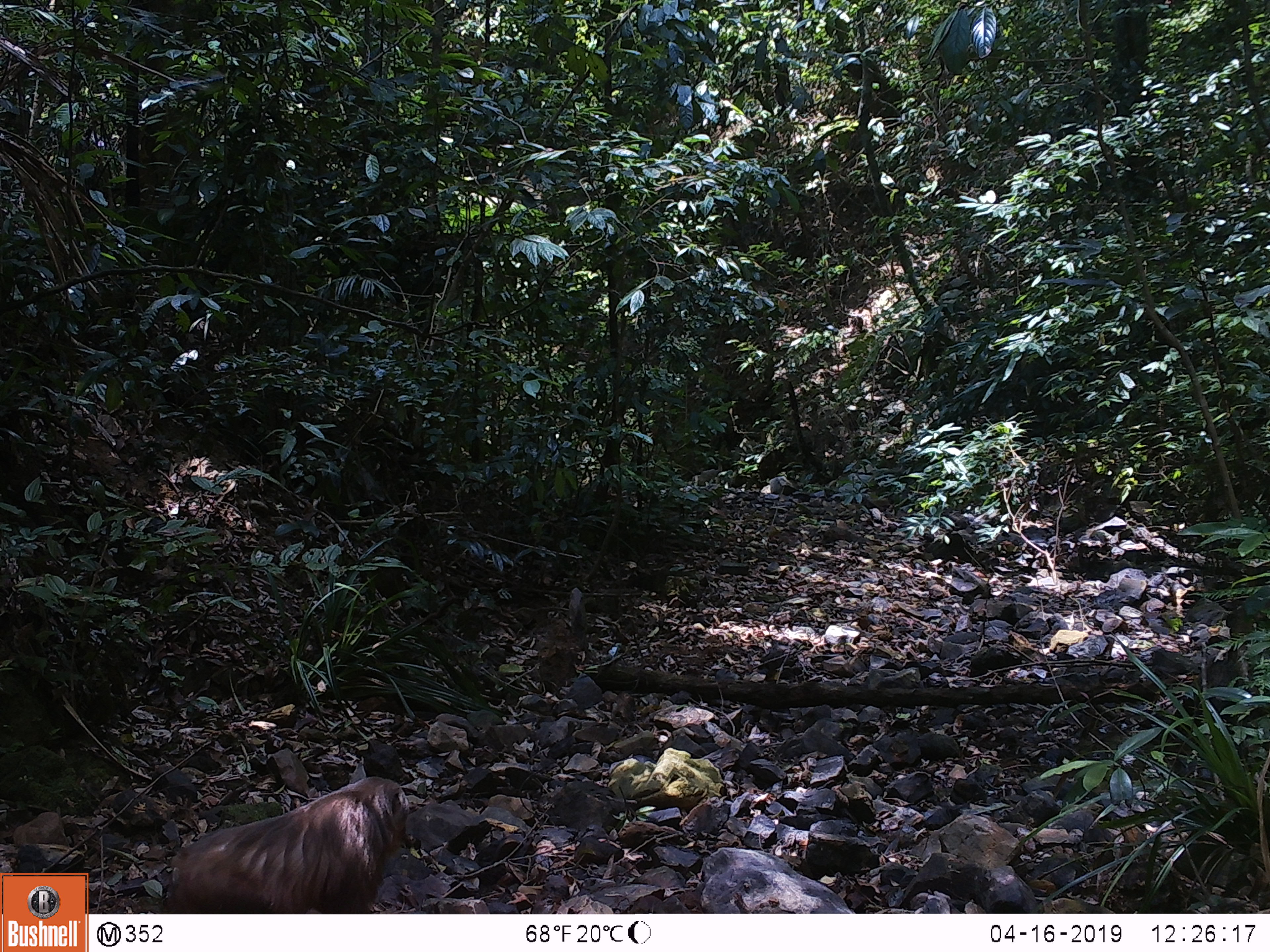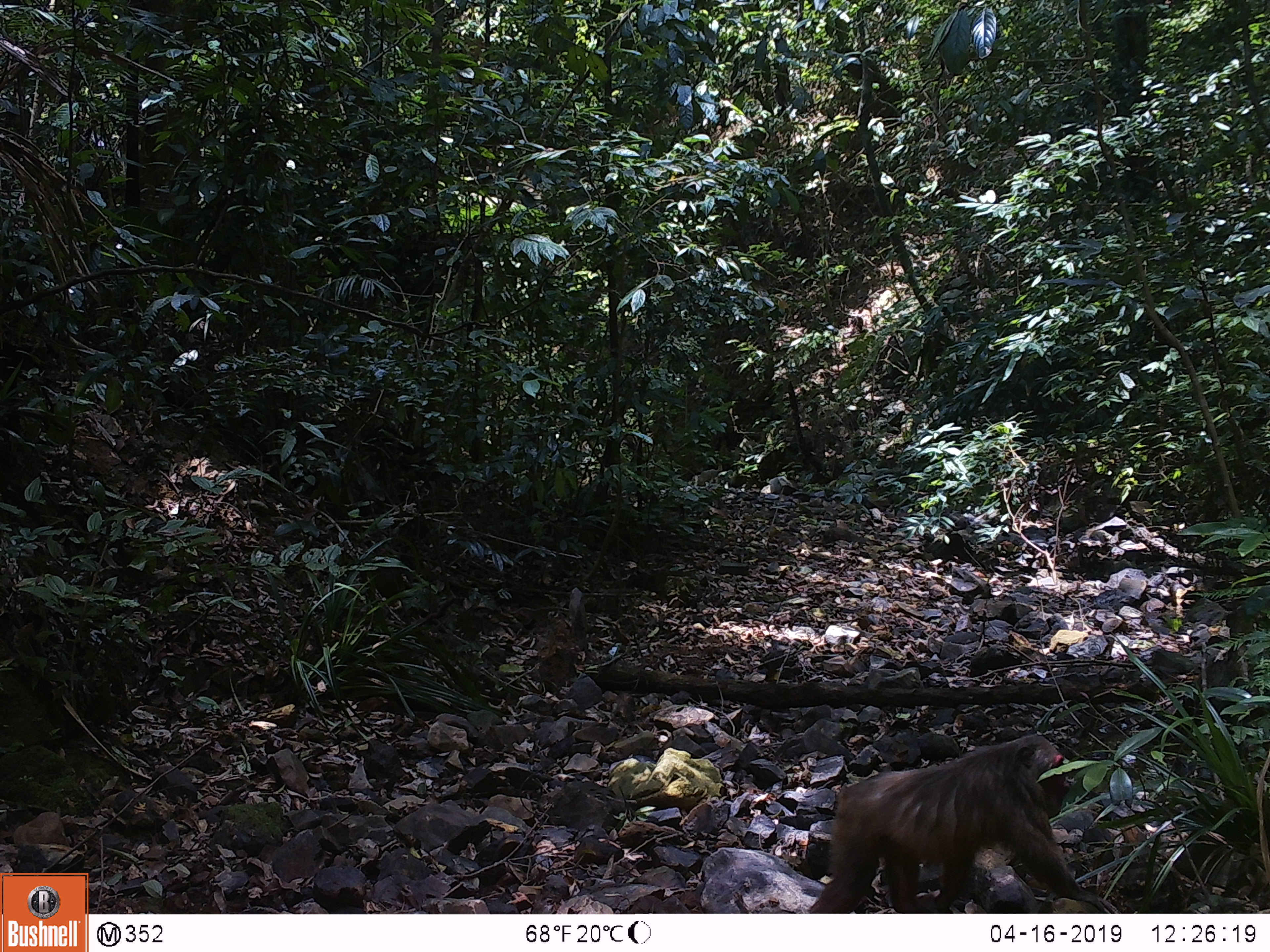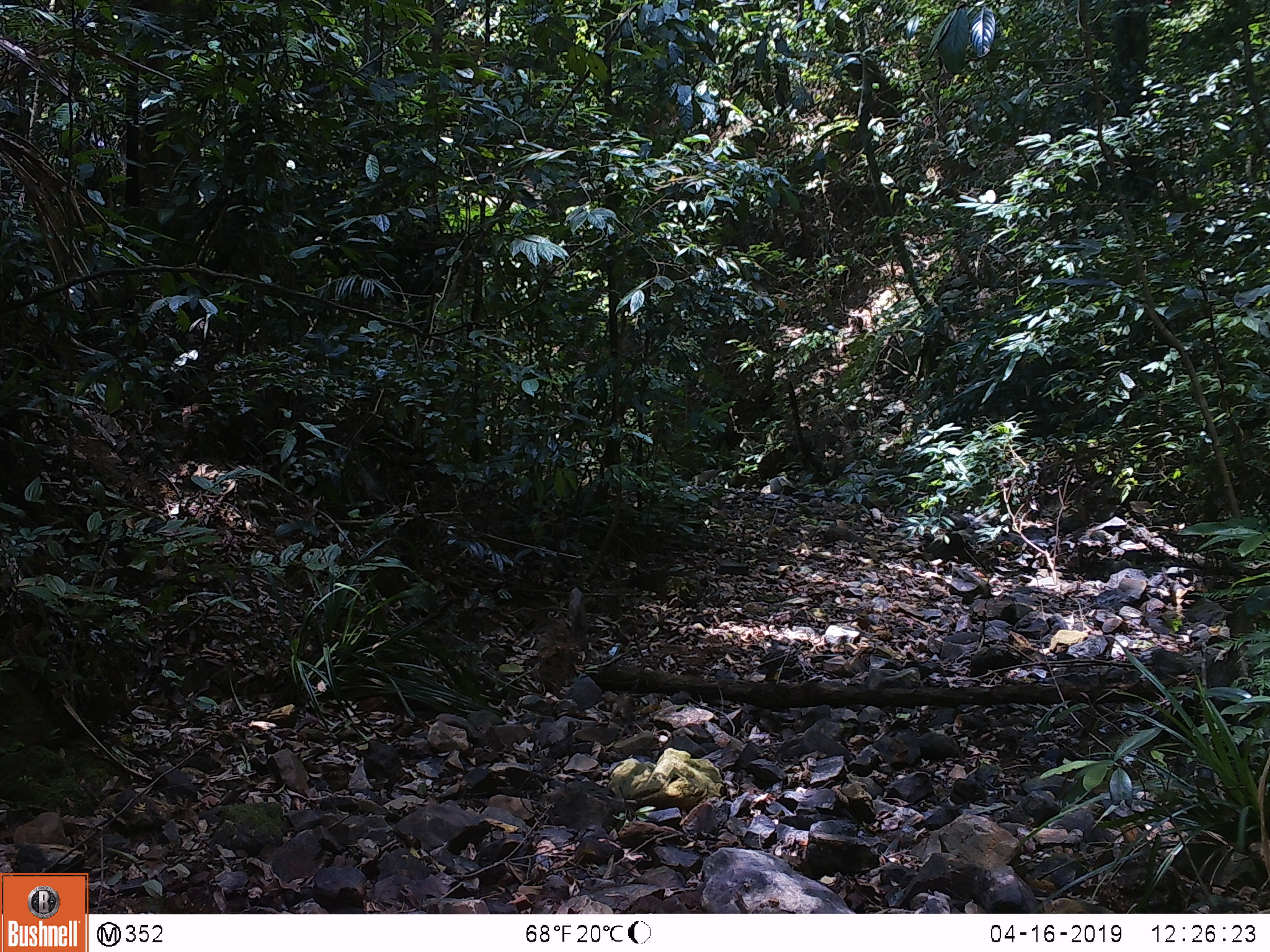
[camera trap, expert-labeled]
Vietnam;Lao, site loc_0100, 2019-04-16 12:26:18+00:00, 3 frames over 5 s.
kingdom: Animalia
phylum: Chordata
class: Mammalia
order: Primates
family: Cercopithecidae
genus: Macaca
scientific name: Macaca arctoides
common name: stump-tailed macaque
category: stump tailed macaque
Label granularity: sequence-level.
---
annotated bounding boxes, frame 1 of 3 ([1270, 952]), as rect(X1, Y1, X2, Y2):
stump tailed macaque: rect(165, 776, 411, 913)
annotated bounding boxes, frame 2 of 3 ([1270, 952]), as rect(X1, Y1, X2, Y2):
stump tailed macaque: rect(808, 733, 1119, 912)